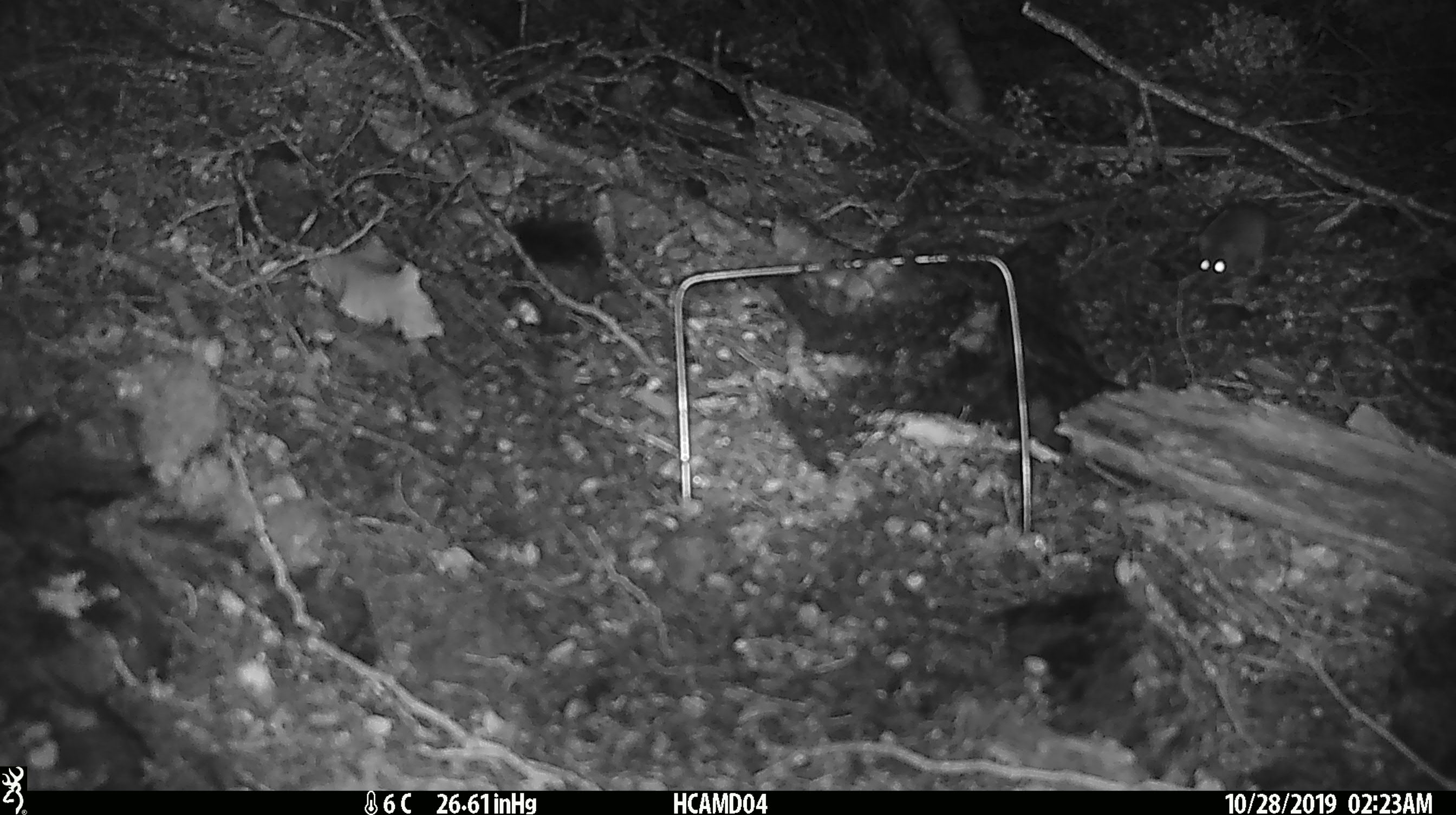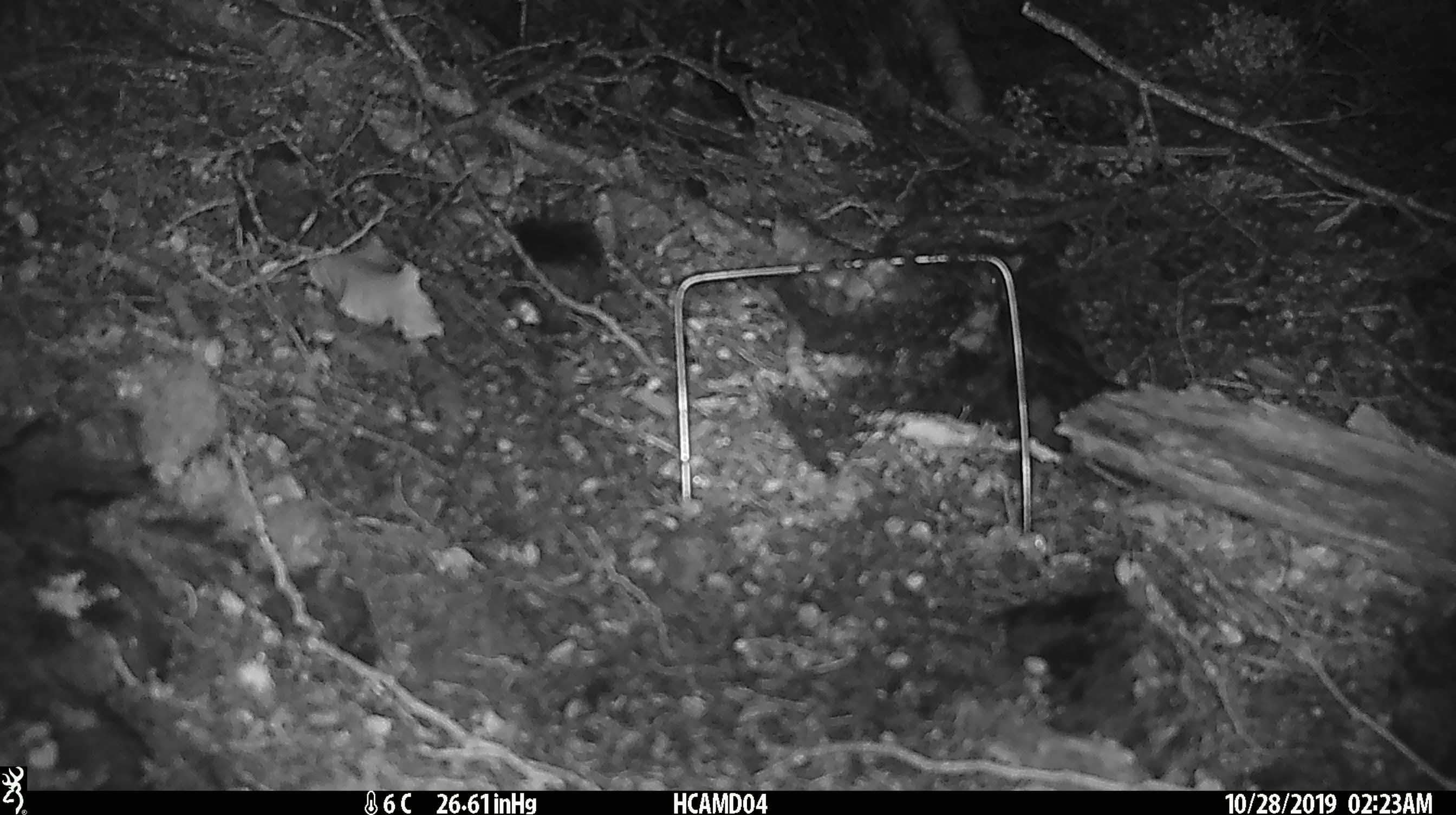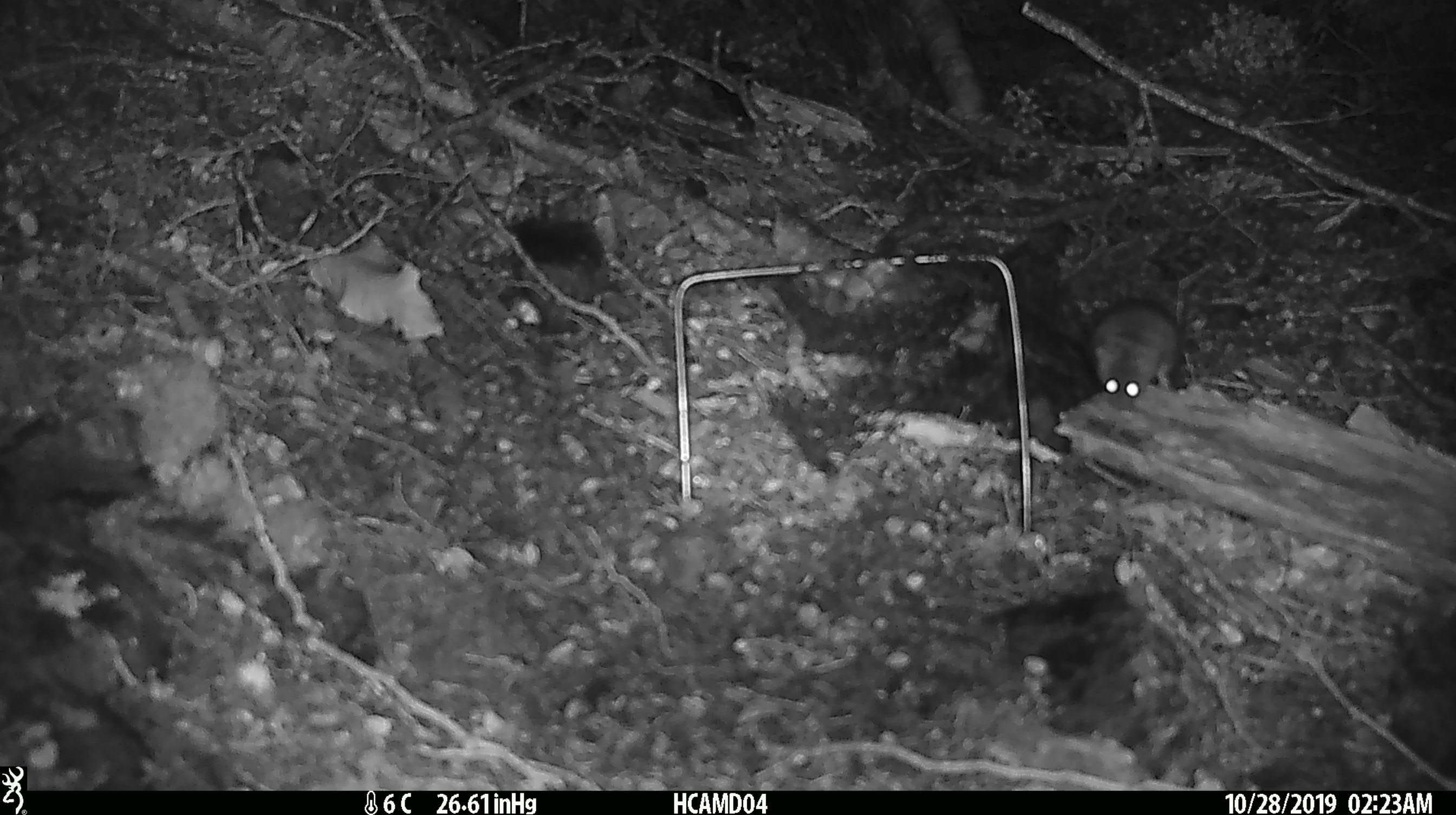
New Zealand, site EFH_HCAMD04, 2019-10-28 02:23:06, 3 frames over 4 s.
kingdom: Animalia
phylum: Chordata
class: Mammalia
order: Rodentia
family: Muridae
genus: Mus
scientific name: Mus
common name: mouse